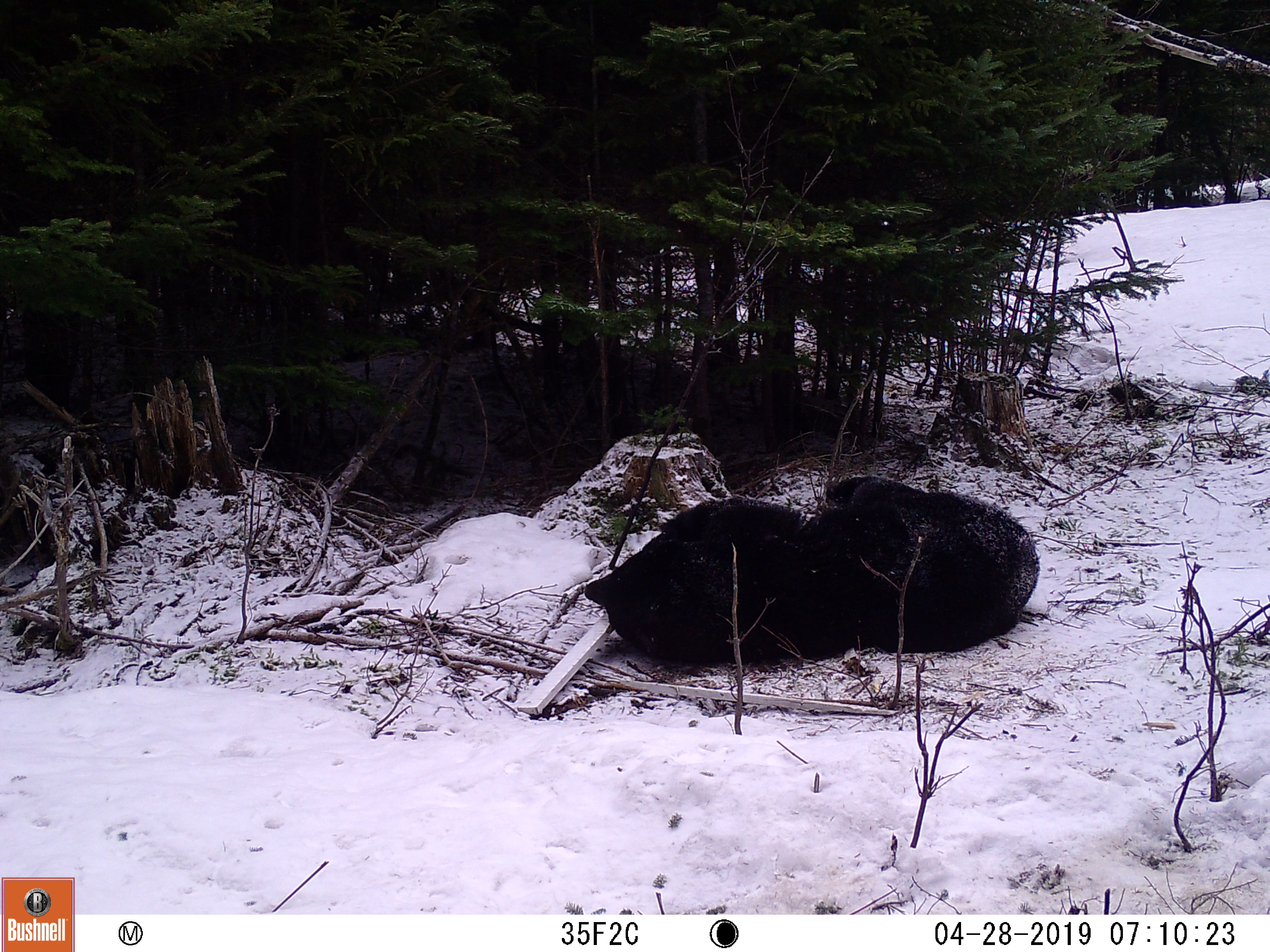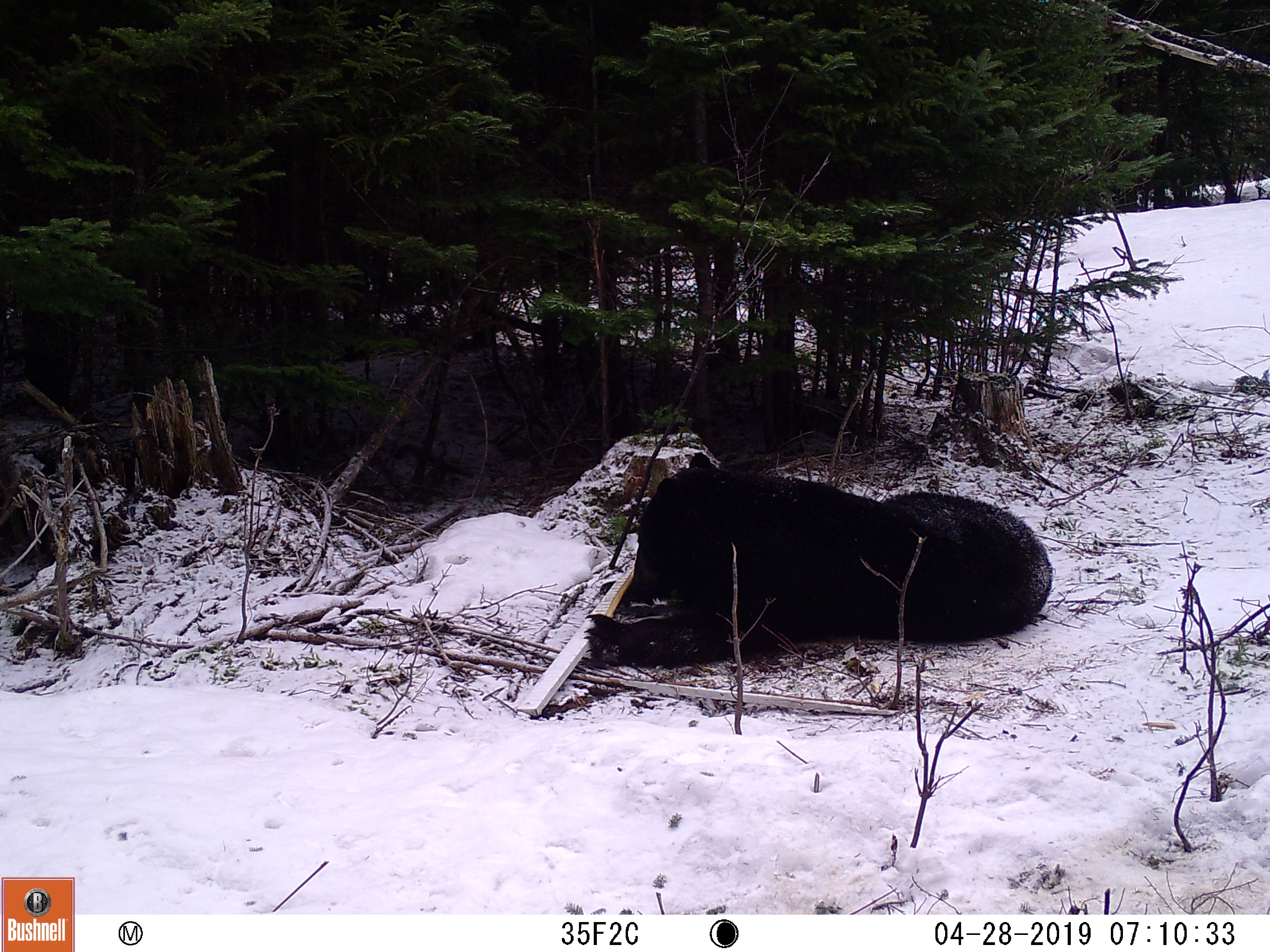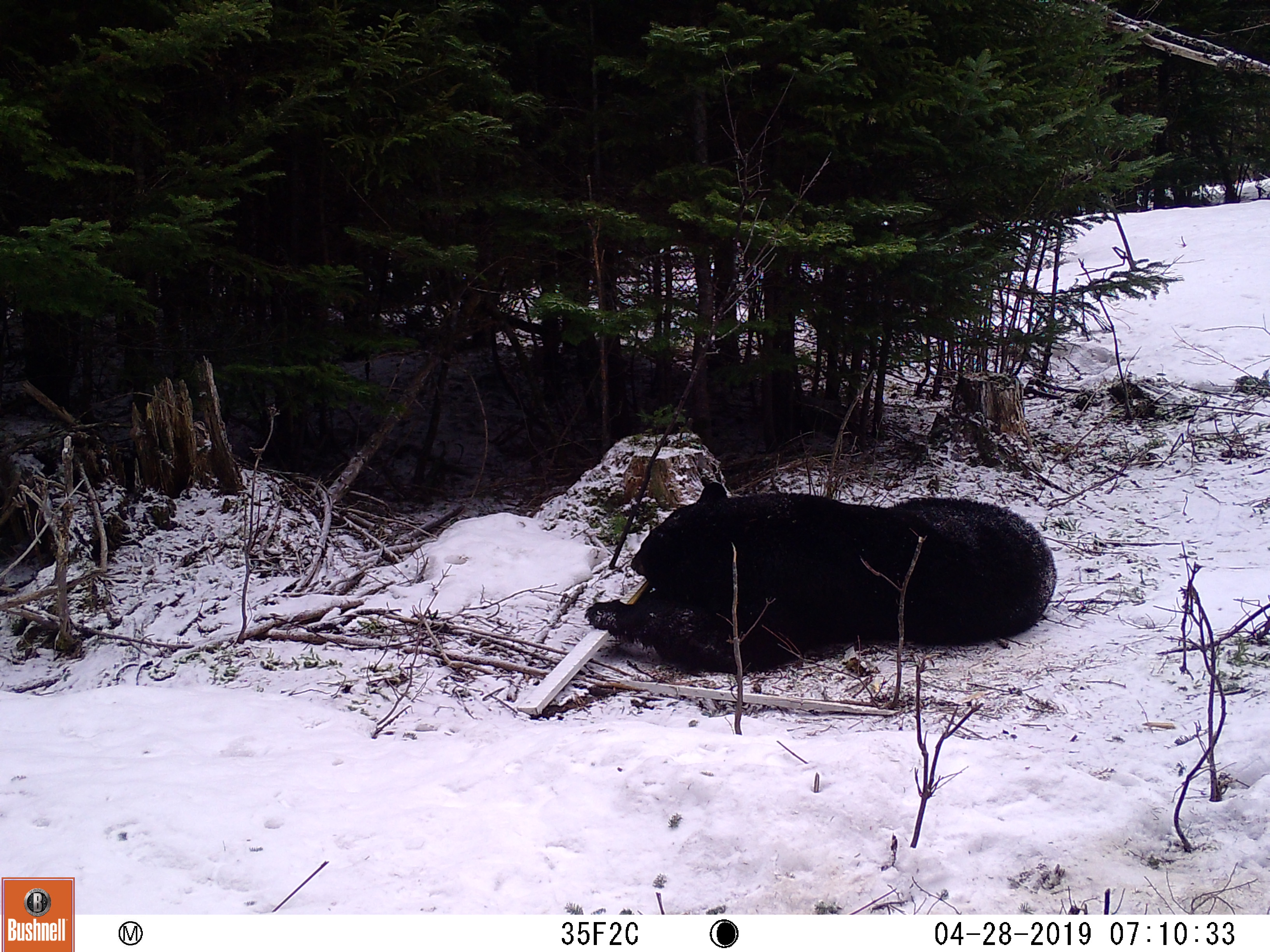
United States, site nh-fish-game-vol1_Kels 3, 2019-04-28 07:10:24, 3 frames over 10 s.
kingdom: Animalia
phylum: Chordata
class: Mammalia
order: Carnivora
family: Ursidae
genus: Ursus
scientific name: Ursus americanus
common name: black bear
Black bear (Ursus americanus).